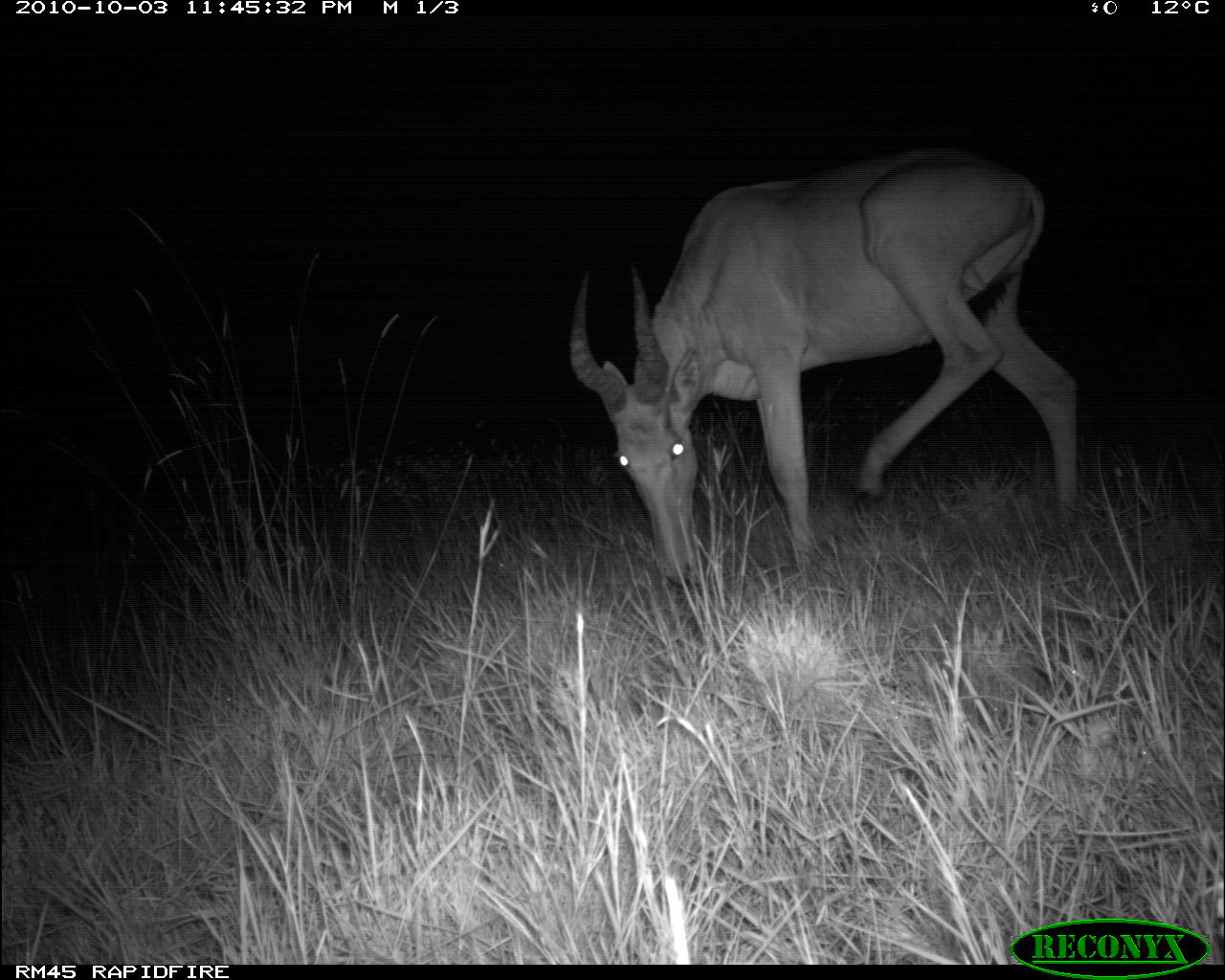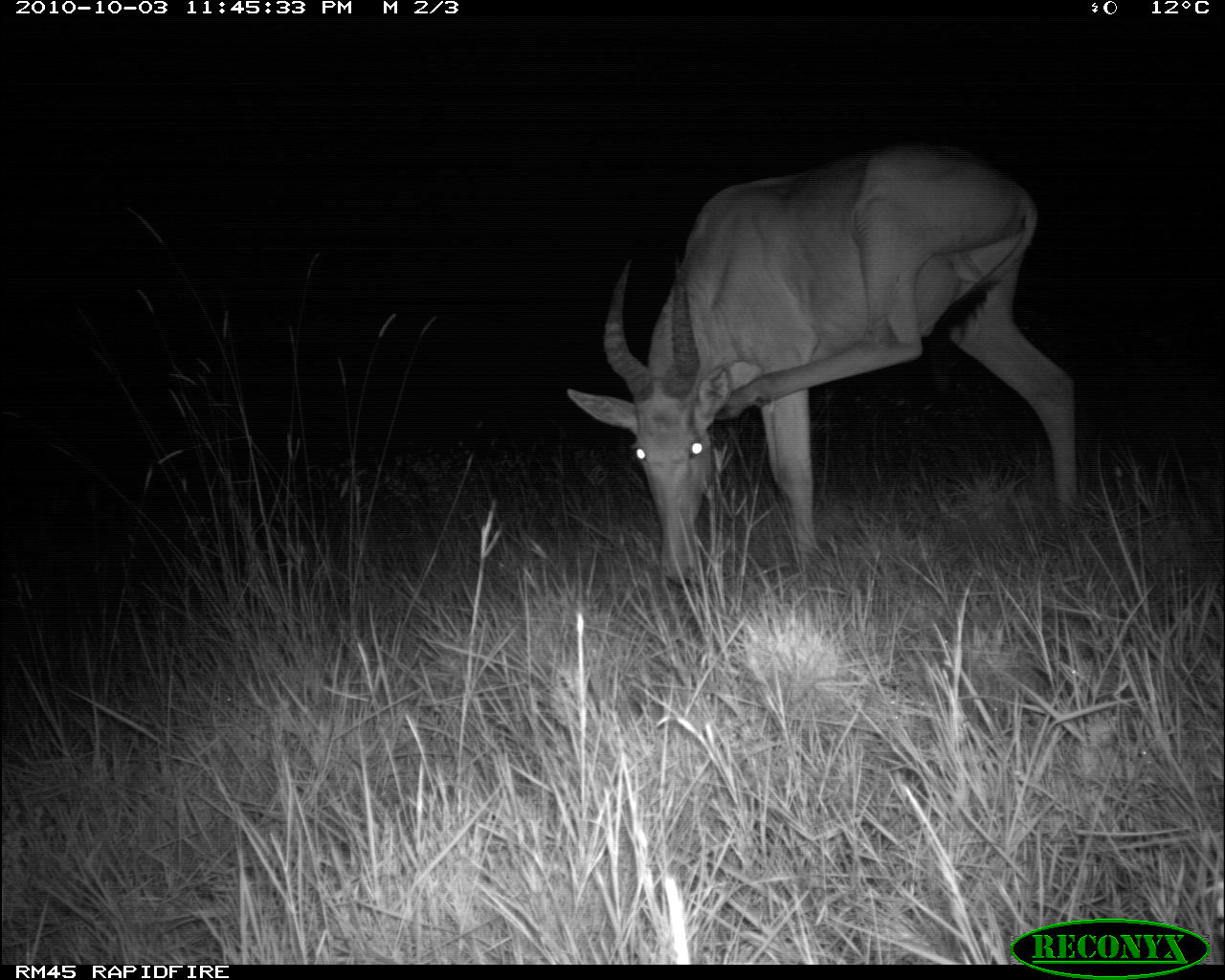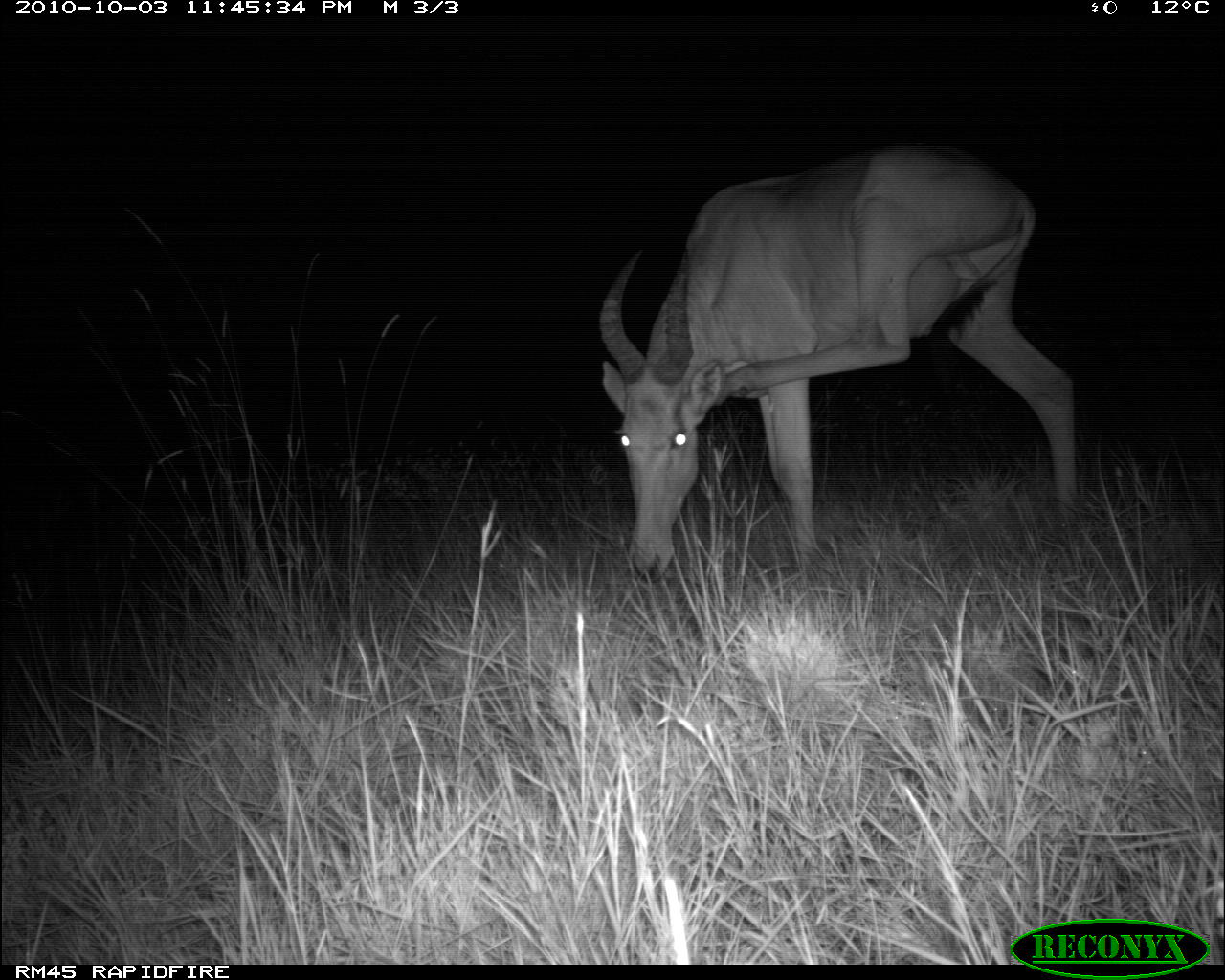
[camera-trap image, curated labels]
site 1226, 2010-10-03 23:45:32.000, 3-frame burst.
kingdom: Animalia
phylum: Chordata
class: Mammalia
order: Artiodactyla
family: Bovidae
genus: Alcelaphus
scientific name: Alcelaphus buselaphus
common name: hartebeest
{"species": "Alcelaphus buselaphus (hartebeest)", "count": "1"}